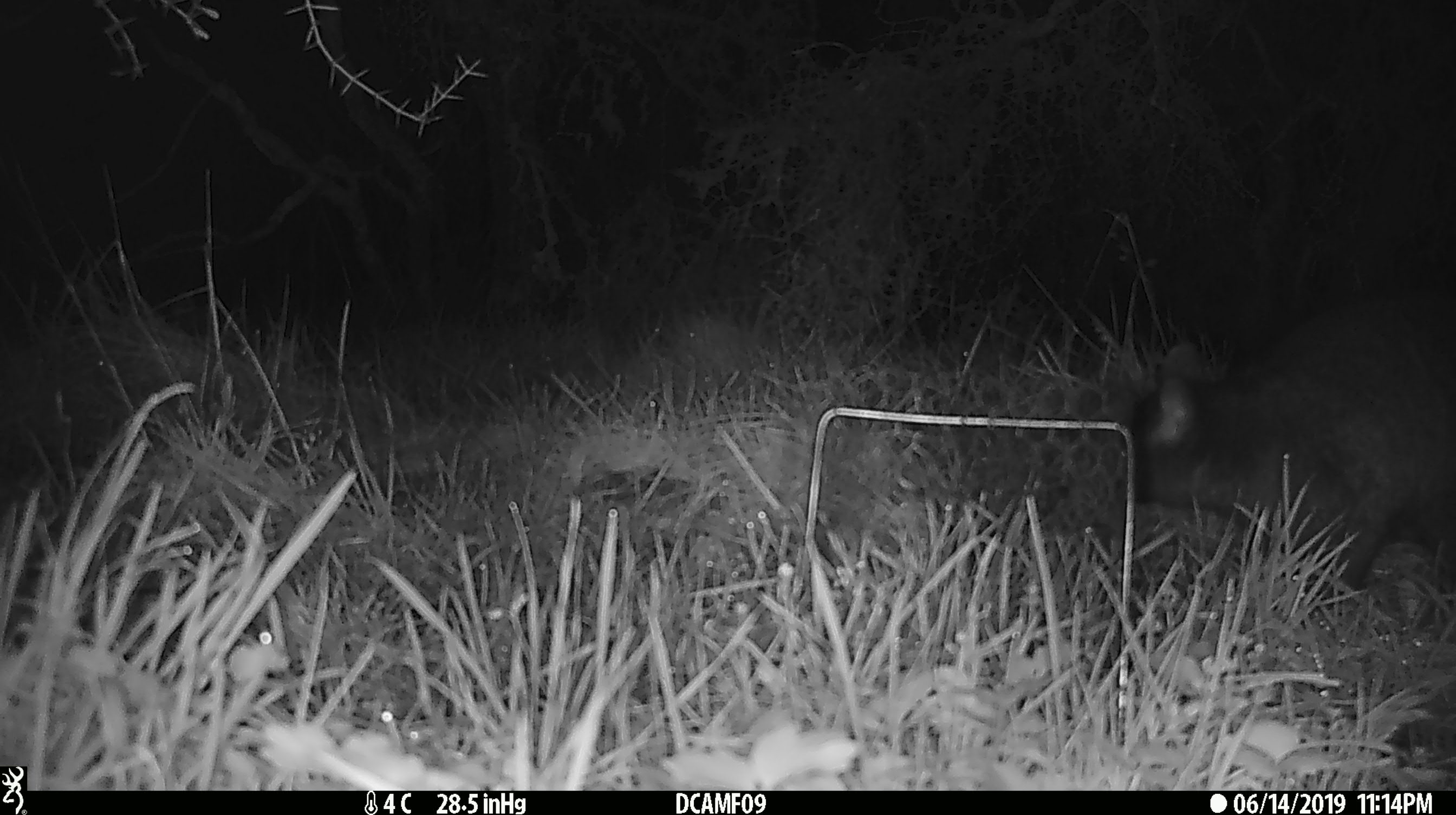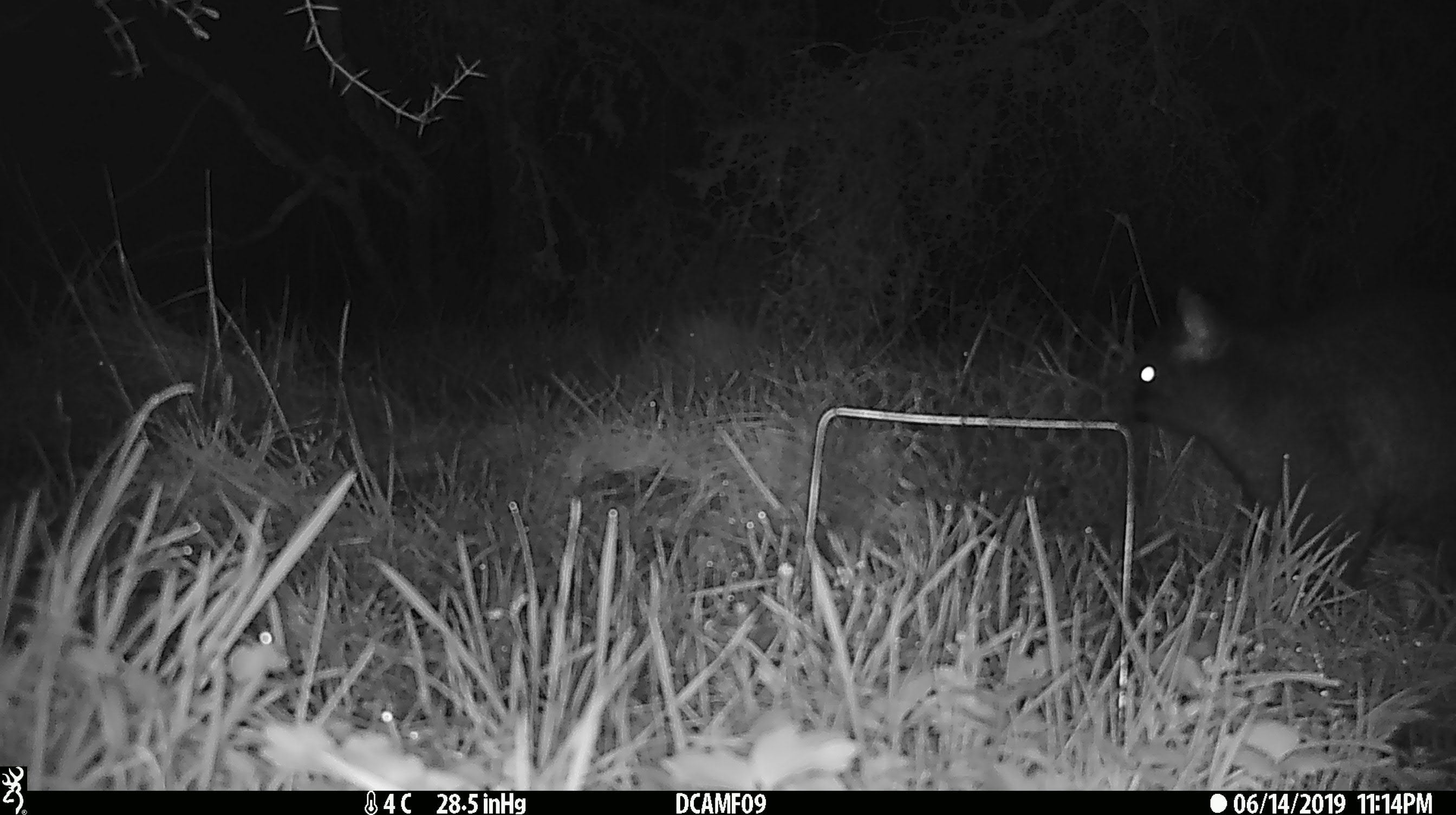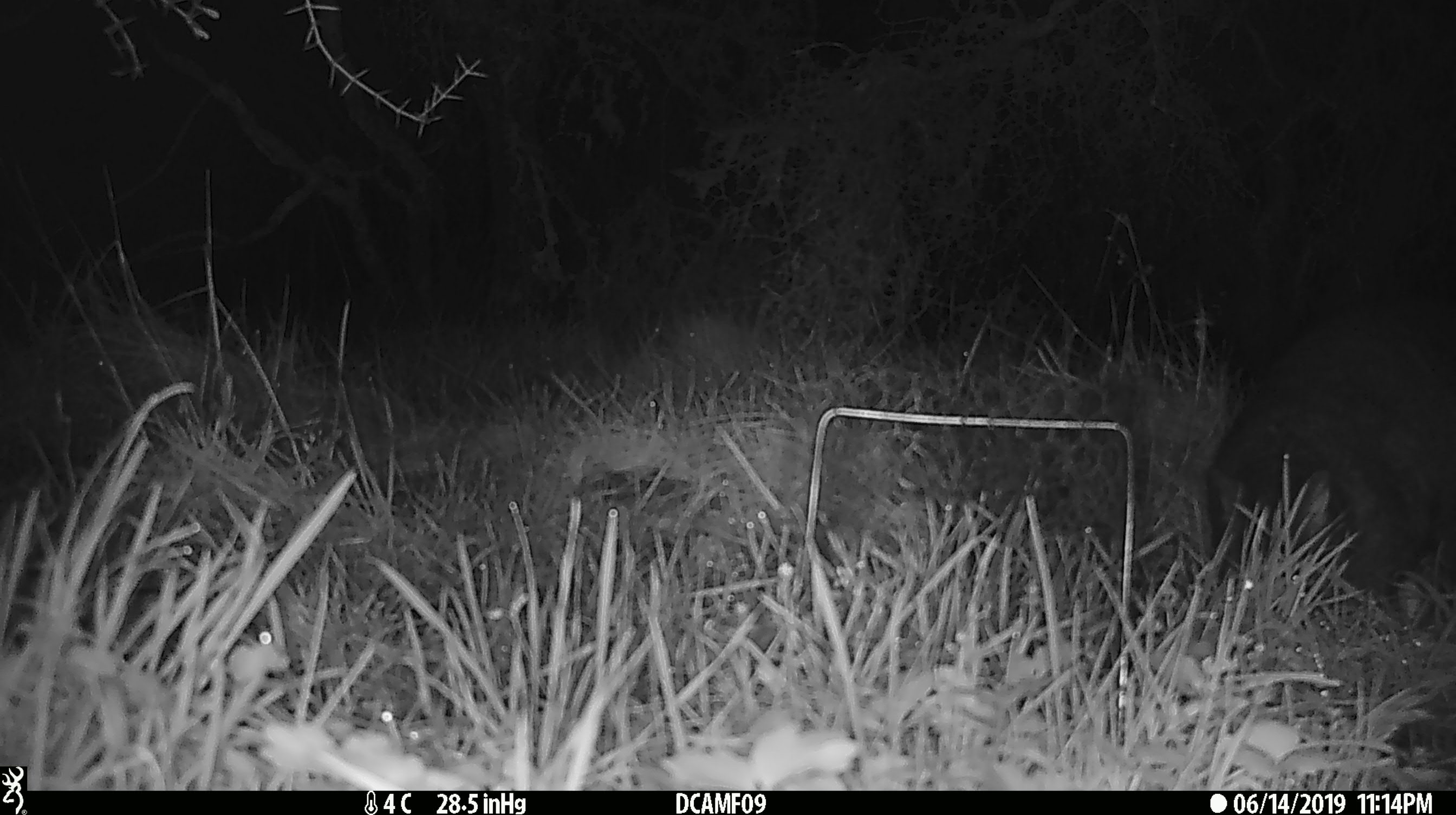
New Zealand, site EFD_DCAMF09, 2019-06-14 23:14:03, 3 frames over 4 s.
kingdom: Animalia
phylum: Chordata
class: Mammalia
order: Diprotodontia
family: Phalangeridae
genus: Trichosurus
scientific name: Trichosurus vulpecula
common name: common brushtail possum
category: possum